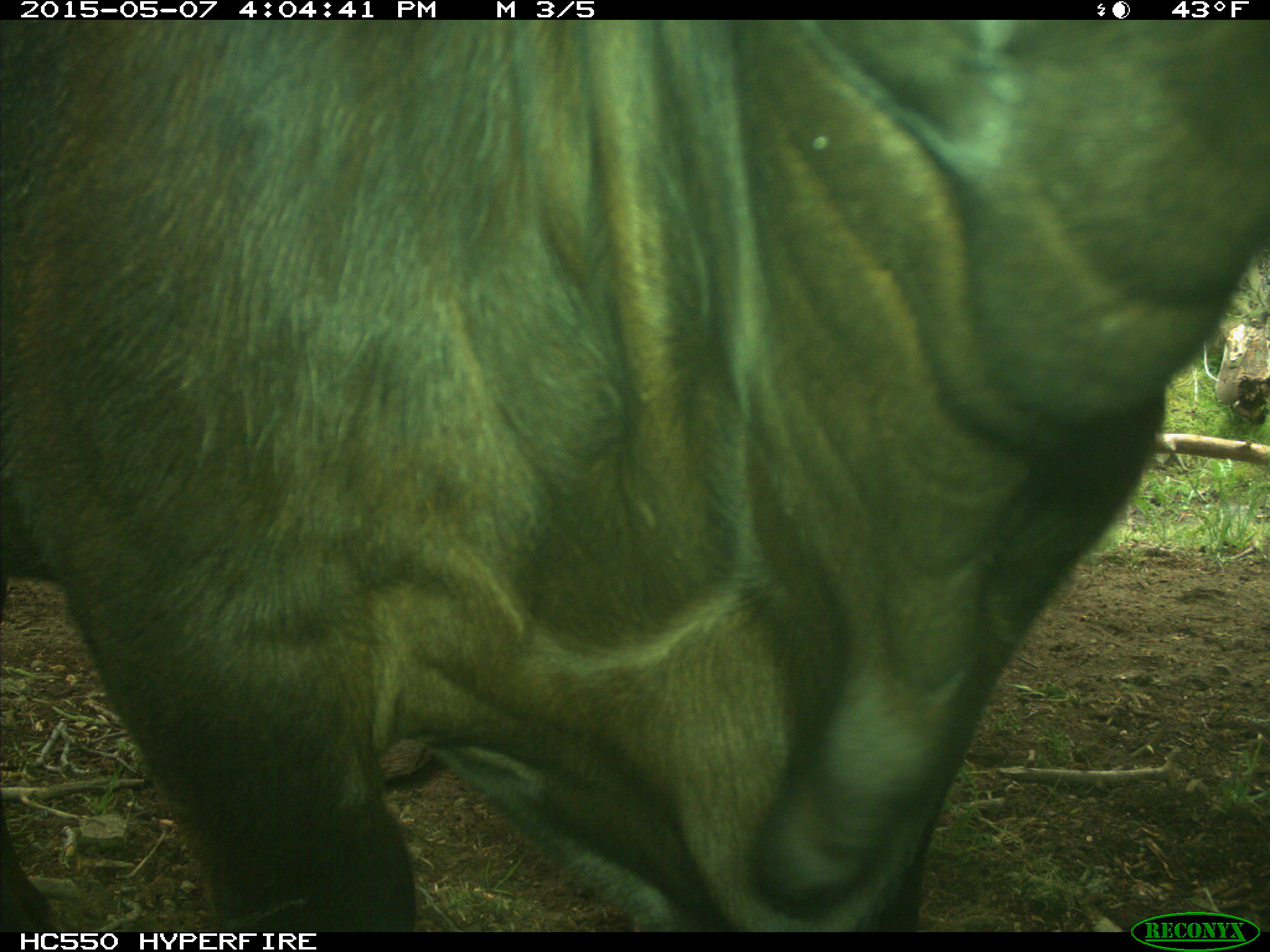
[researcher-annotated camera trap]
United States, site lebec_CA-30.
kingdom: Animalia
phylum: Chordata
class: Mammalia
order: Artiodactyla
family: Bovidae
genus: Bos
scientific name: Bos taurus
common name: domestic cow